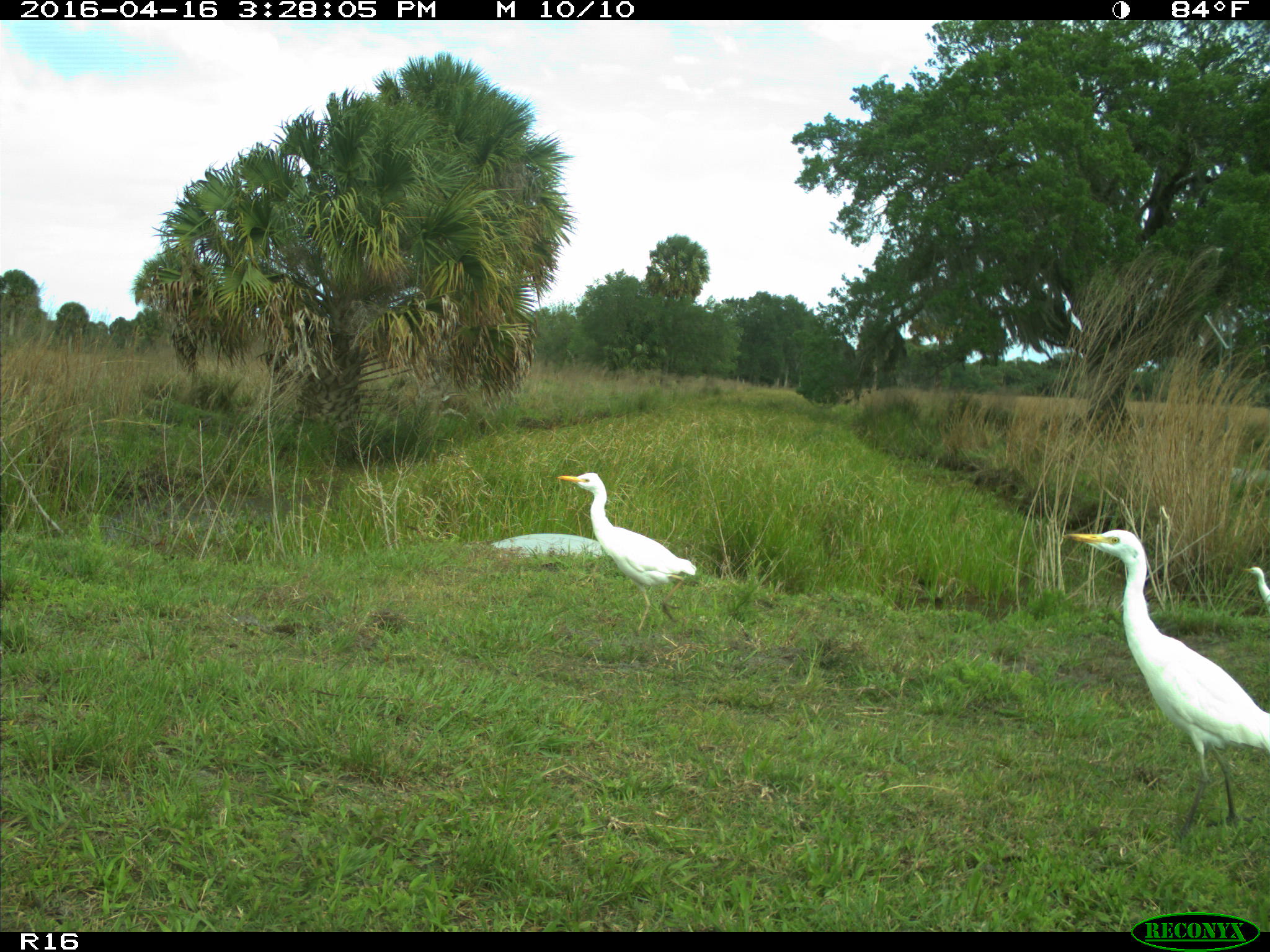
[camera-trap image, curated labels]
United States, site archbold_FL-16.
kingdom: Animalia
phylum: Chordata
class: Aves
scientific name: Aves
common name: birds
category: unidentified bird